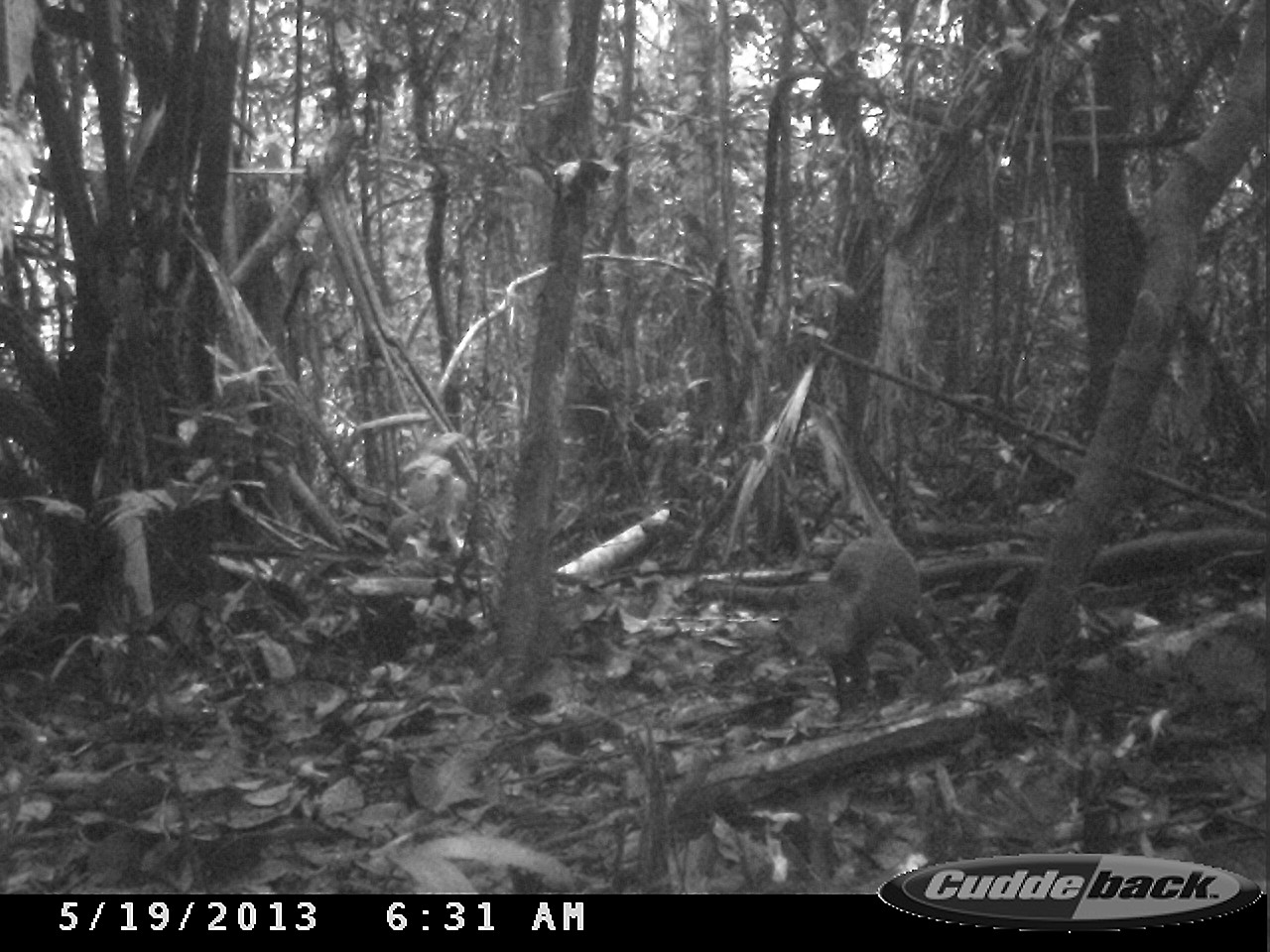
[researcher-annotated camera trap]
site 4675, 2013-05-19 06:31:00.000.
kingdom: Animalia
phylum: Chordata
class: Mammalia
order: Rodentia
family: Dasyproctidae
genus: Dasyprocta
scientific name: Dasyprocta leporina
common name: red-rumped agouti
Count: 1.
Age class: adult.